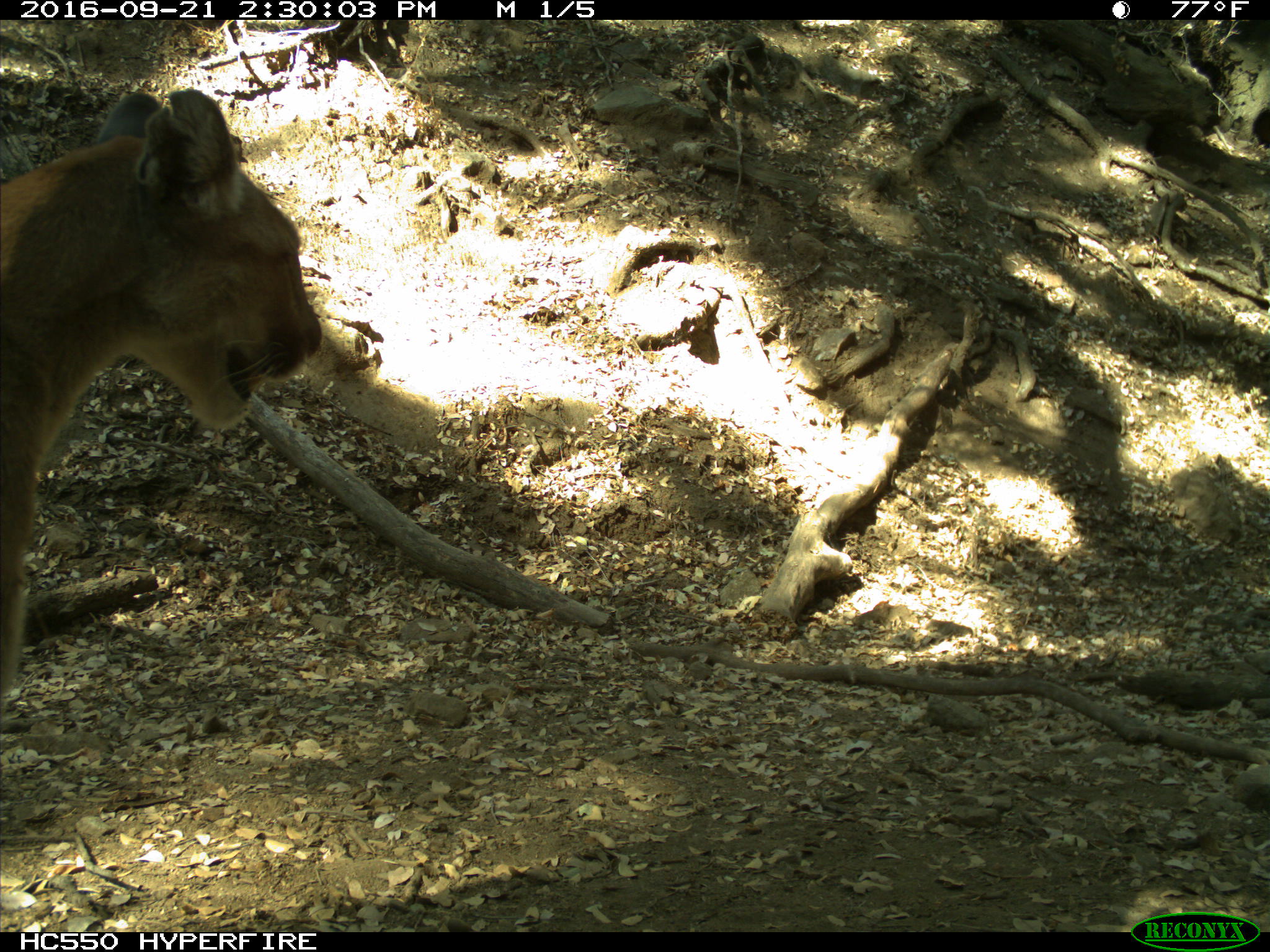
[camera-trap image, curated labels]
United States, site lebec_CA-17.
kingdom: Animalia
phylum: Chordata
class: Mammalia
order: Carnivora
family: Felidae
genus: Puma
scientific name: Puma concolor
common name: mountain lion